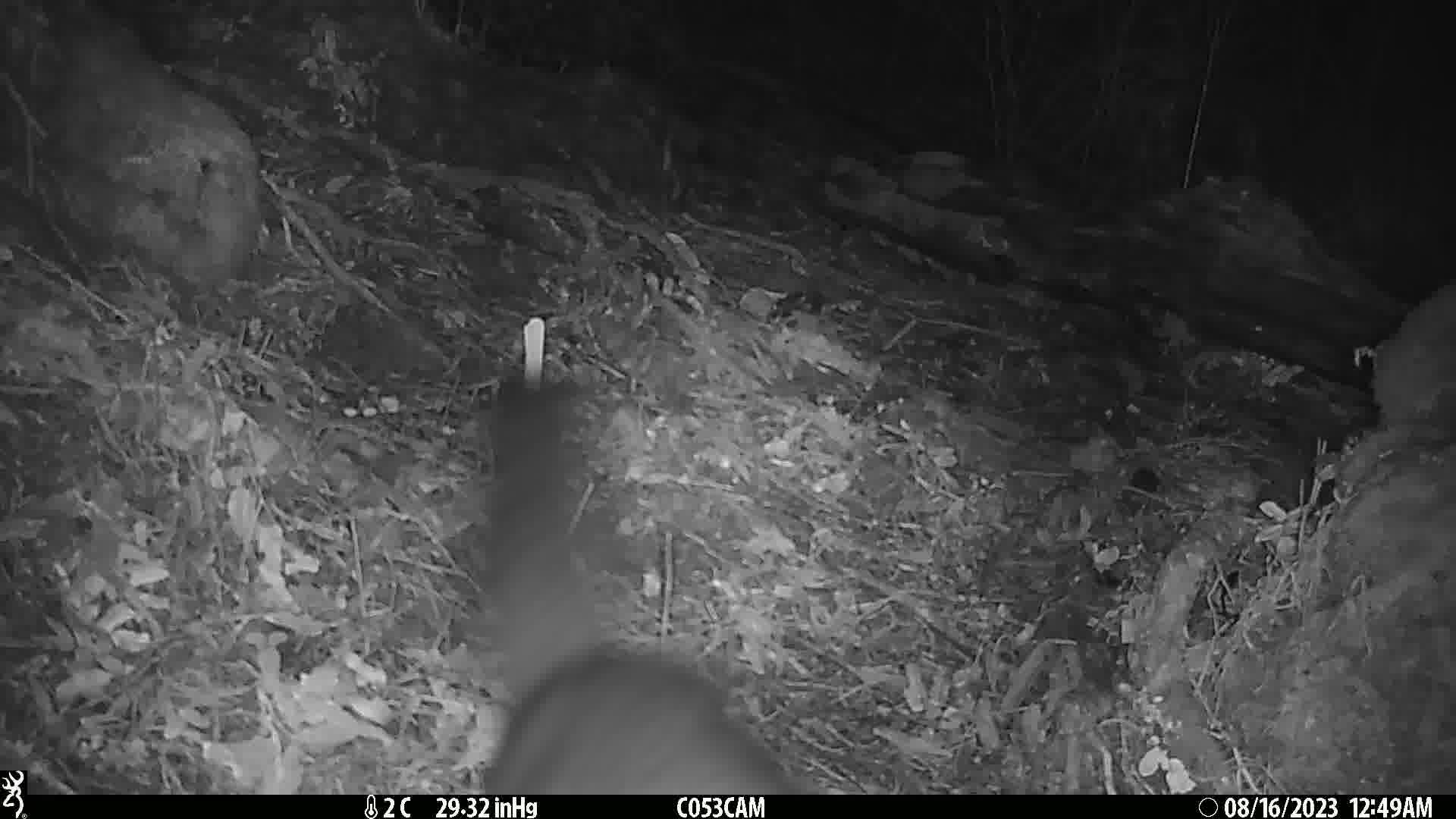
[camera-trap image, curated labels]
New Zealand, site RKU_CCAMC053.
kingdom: Animalia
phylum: Chordata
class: Mammalia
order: Diprotodontia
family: Phalangeridae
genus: Trichosurus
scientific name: Trichosurus vulpecula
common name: common brushtail possum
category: possum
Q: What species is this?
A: Possum (common brushtail possum) (Trichosurus vulpecula).